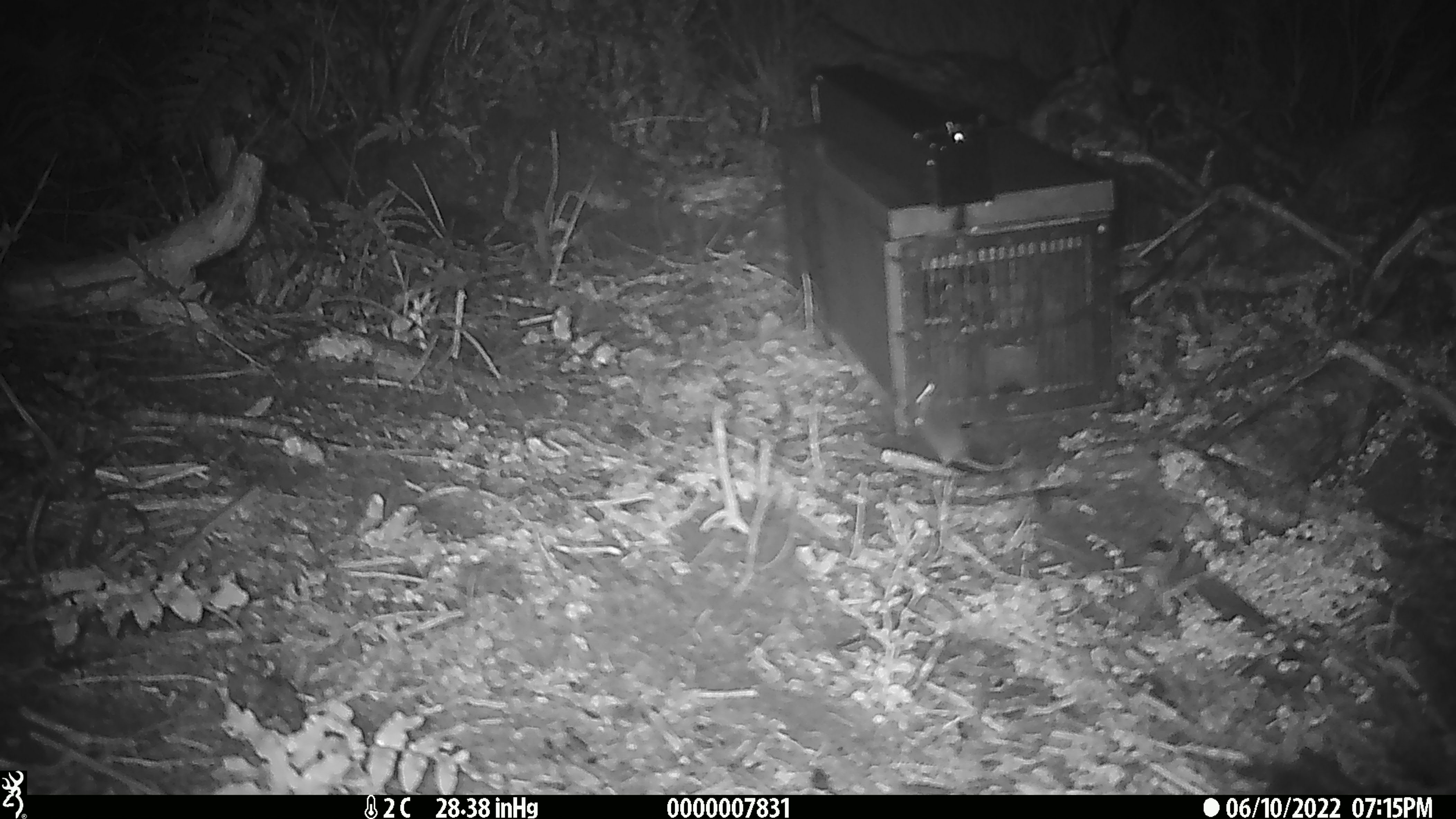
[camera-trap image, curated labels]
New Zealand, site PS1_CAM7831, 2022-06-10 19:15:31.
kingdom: Animalia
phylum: Chordata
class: Mammalia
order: Rodentia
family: Muridae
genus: Mus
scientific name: Mus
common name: mouse